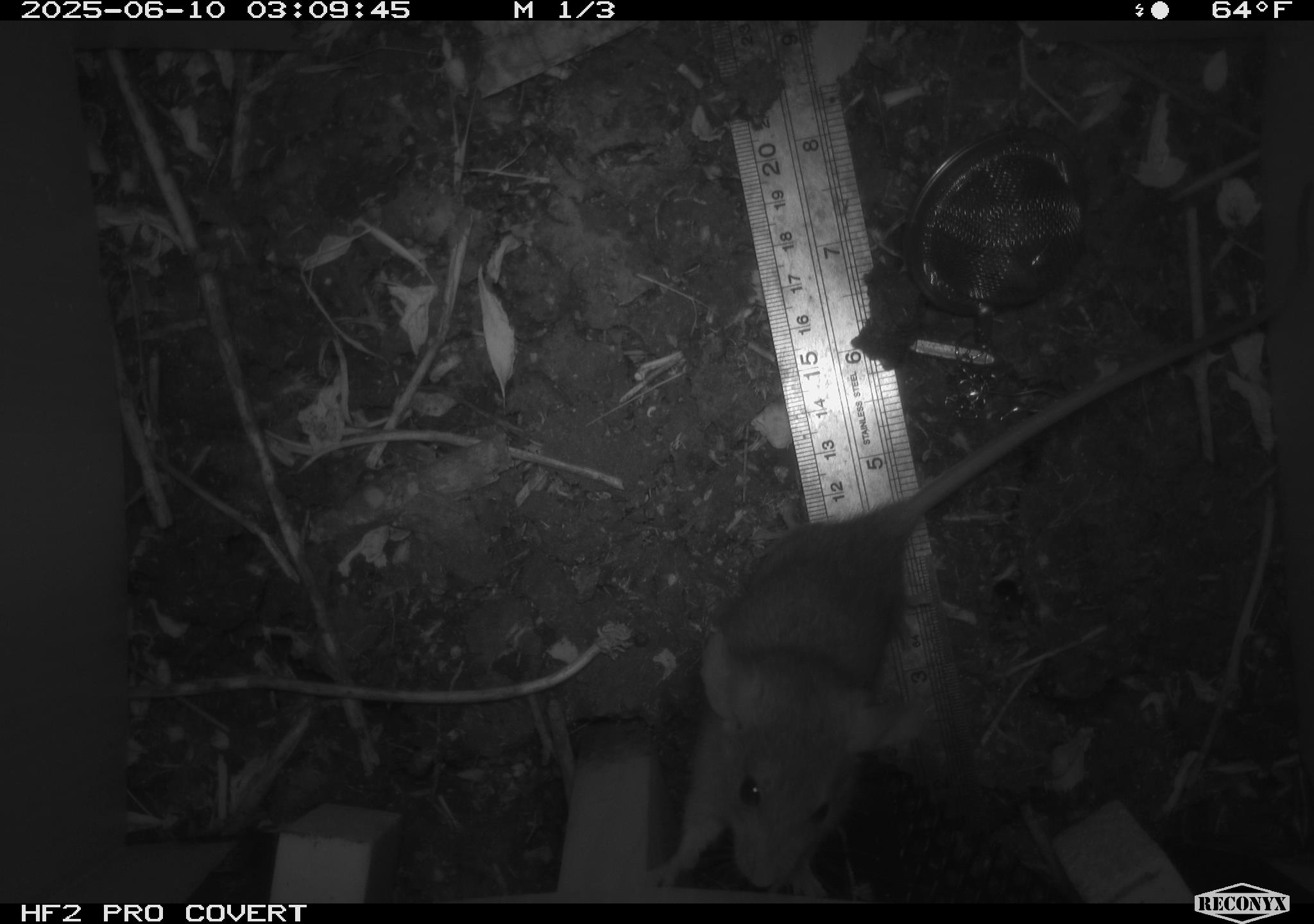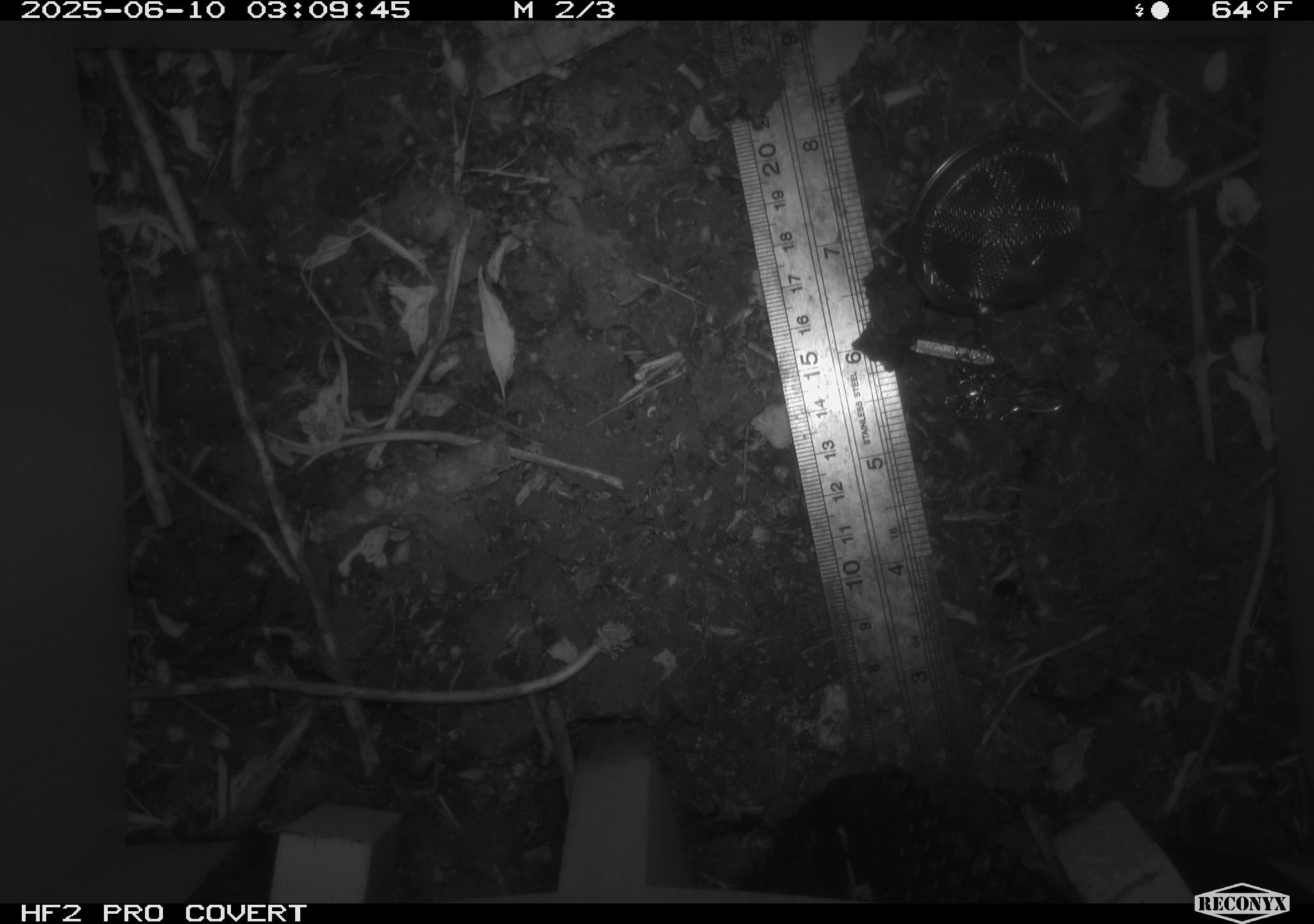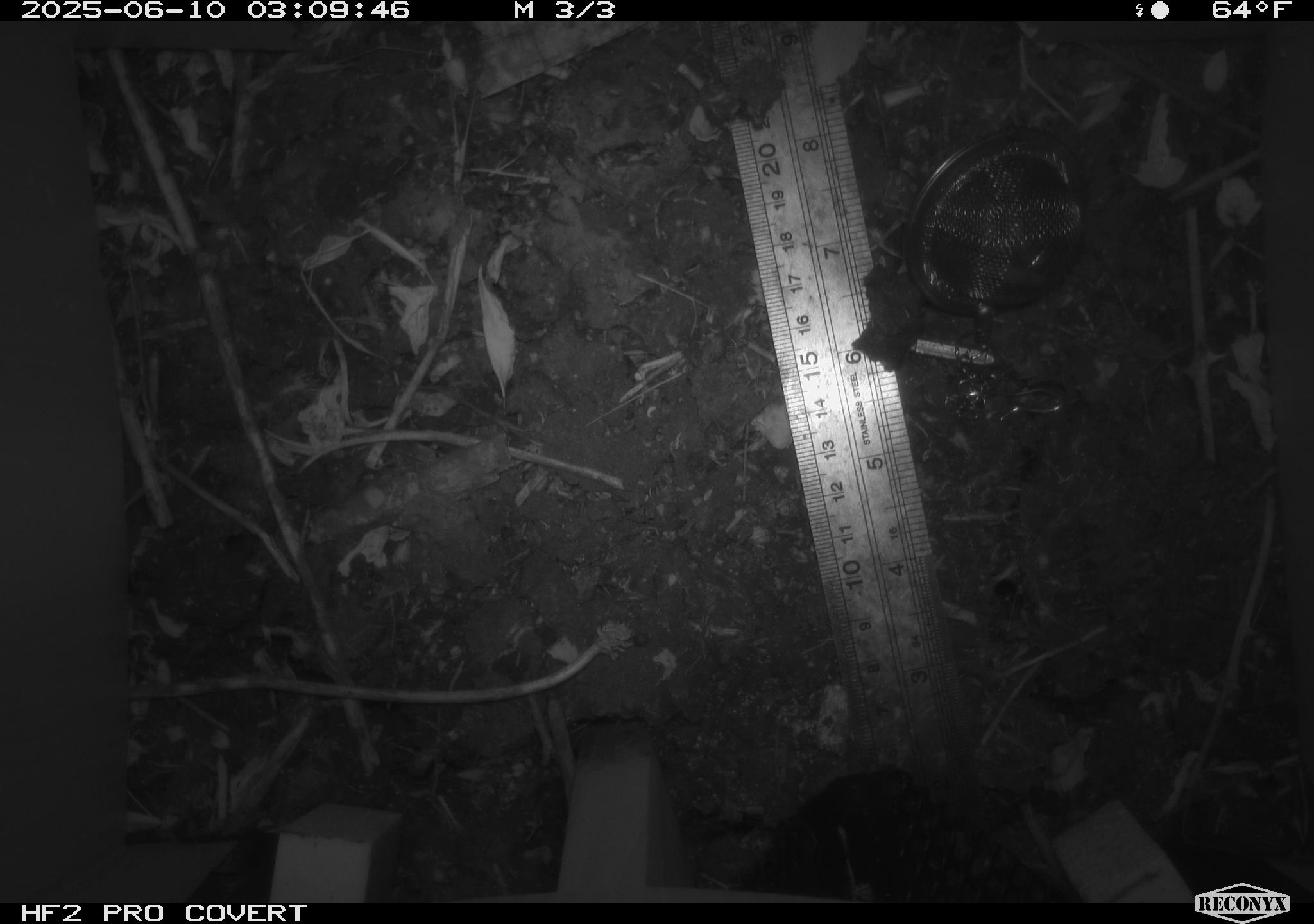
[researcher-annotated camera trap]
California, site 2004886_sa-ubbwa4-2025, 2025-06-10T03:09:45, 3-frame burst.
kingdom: Animalia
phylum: Chordata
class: Mammalia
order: Rodentia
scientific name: Rodentia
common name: rodent